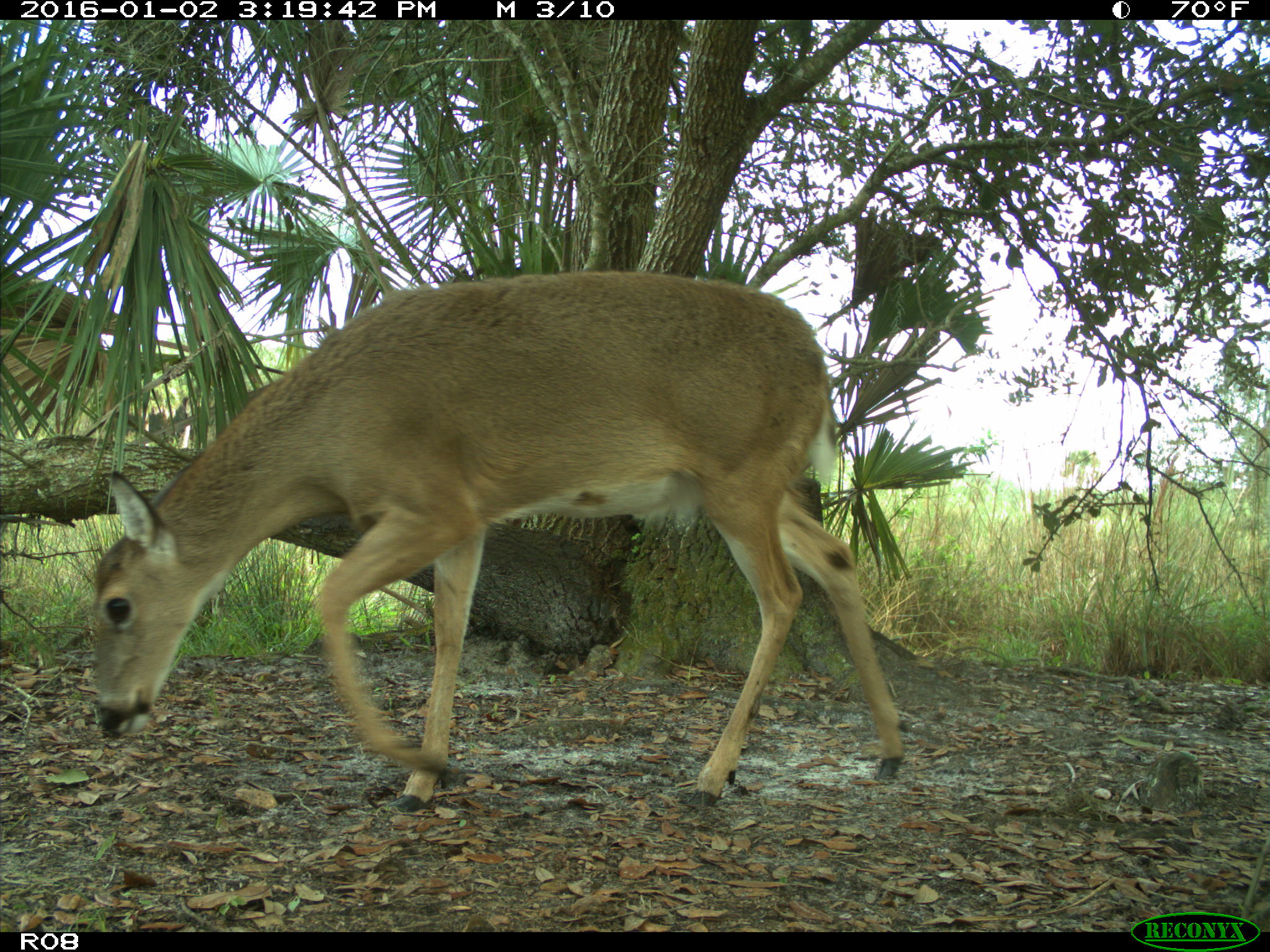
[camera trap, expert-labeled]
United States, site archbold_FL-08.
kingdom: Animalia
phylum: Chordata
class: Mammalia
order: Artiodactyla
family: Cervidae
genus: Odocoileus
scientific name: Odocoileus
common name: deer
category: unidentified deer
Unidentified deer (deer) (Odocoileus).